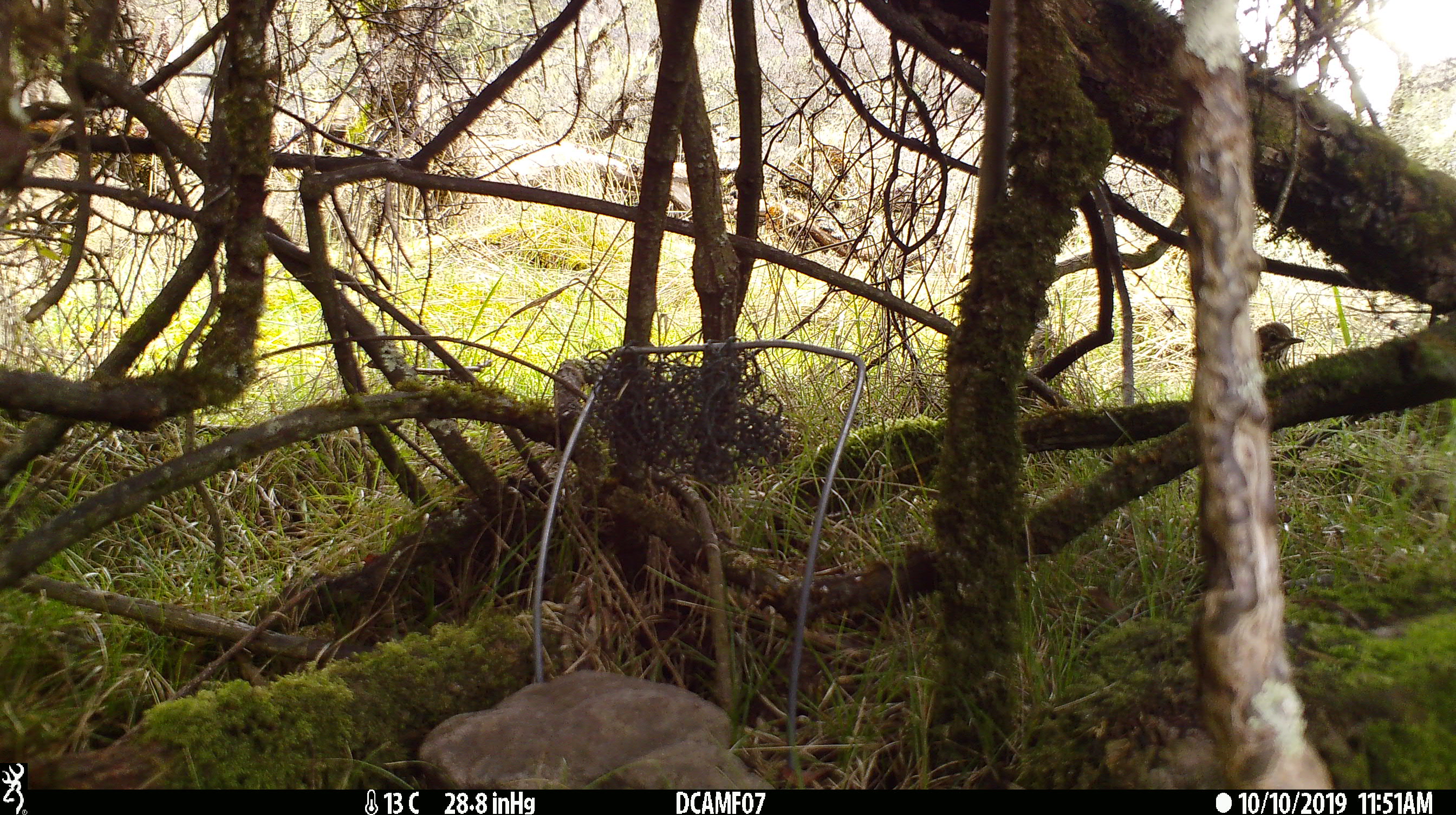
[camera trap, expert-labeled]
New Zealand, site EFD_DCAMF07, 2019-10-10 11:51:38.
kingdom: Animalia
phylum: Chordata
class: Aves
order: Passeriformes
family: Turdidae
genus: Turdus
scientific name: Turdus philomelos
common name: song thrush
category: thrush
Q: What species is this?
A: Thrush (song thrush) (Turdus philomelos).